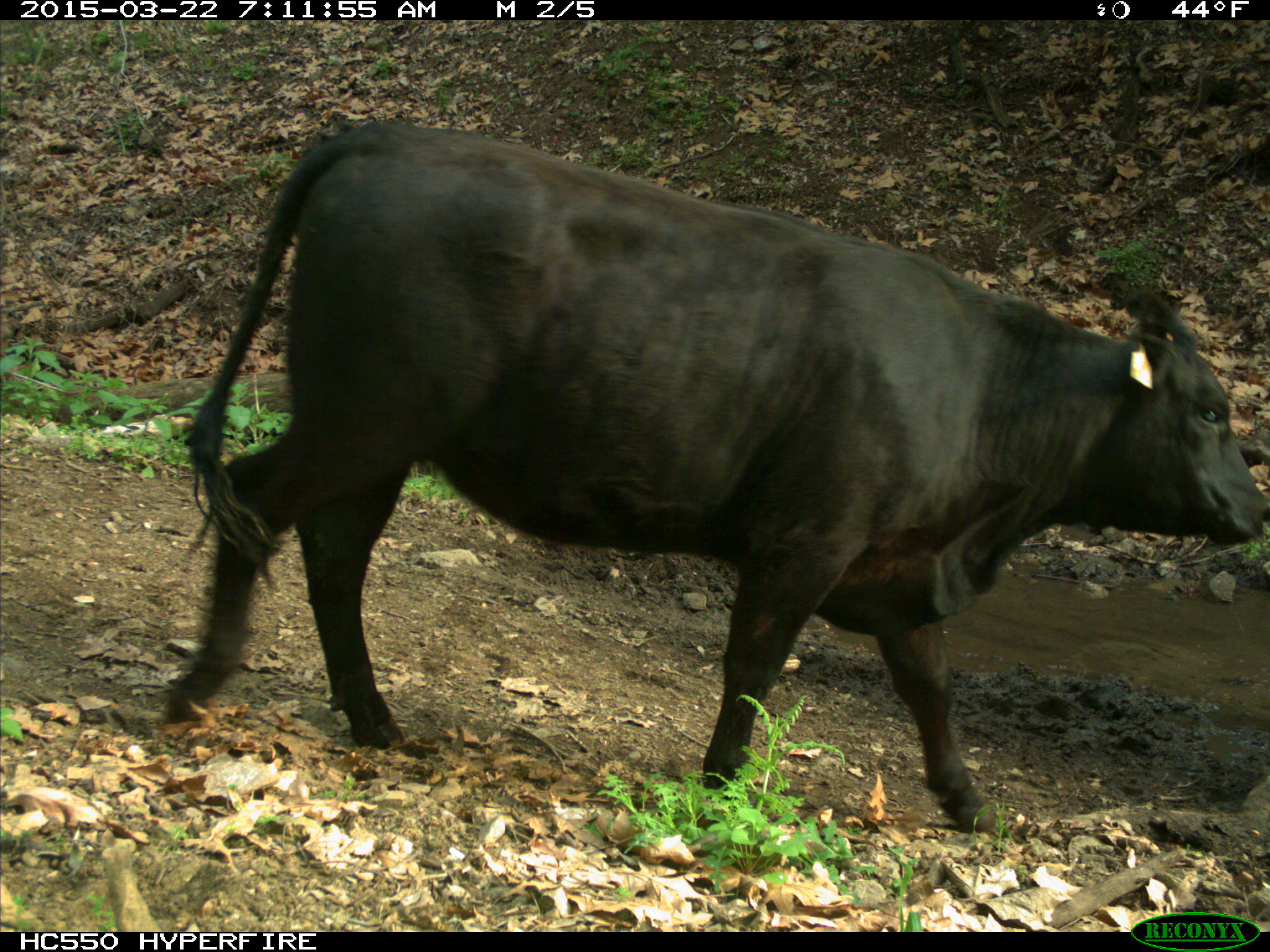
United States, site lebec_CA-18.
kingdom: Animalia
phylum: Chordata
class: Mammalia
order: Artiodactyla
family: Bovidae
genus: Bos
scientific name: Bos taurus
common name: domestic cow